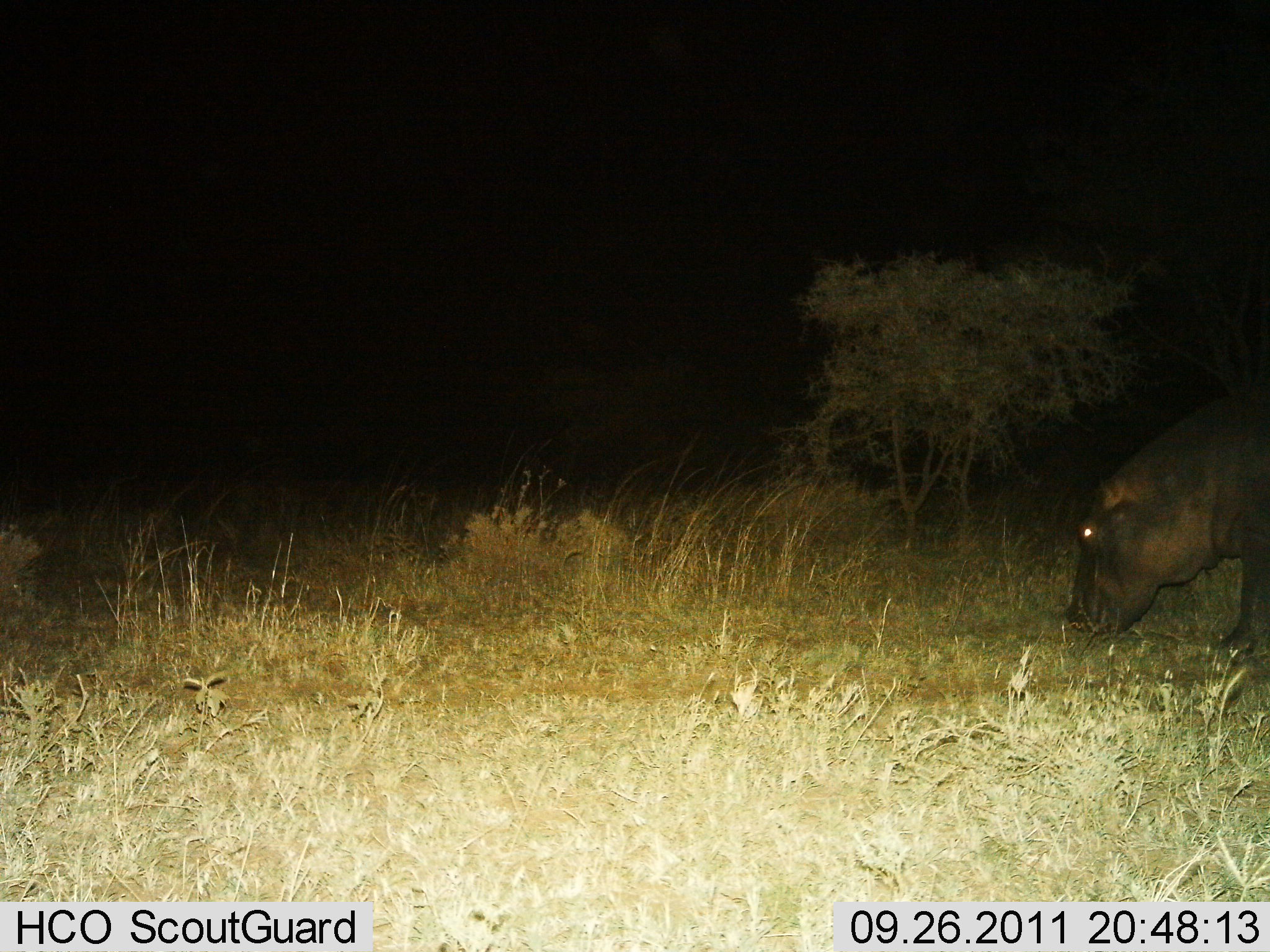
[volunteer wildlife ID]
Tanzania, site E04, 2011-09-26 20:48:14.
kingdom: Animalia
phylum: Chordata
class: Mammalia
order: Artiodactyla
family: Hippopotamidae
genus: Hippopotamus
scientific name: Hippopotamus amphibius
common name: hippopotamus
Hippopotamus (Hippopotamus amphibius), count 1. Behavior (volunteer vote fractions): standing 31%, resting 0%, moving 0%, interacting 0%. Young present (vote fraction): 0%. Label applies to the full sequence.